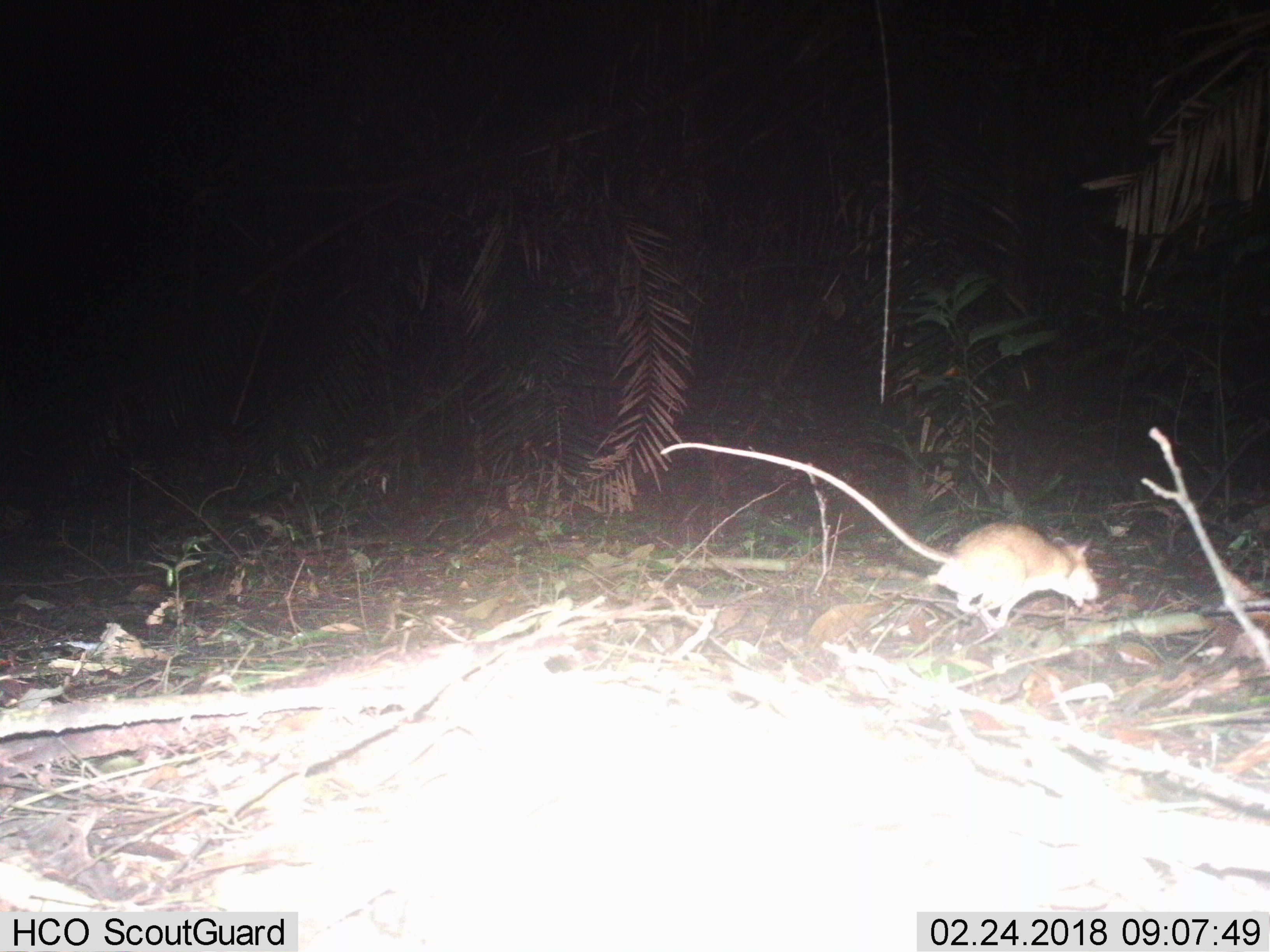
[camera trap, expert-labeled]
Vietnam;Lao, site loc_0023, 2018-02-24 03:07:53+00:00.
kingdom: Animalia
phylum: Chordata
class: Mammalia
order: Rodentia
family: Muridae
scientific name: Muridae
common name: old-world mice and rats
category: unidentified murid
Unidentified murid (old-world mice and rats) (Muridae). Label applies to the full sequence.